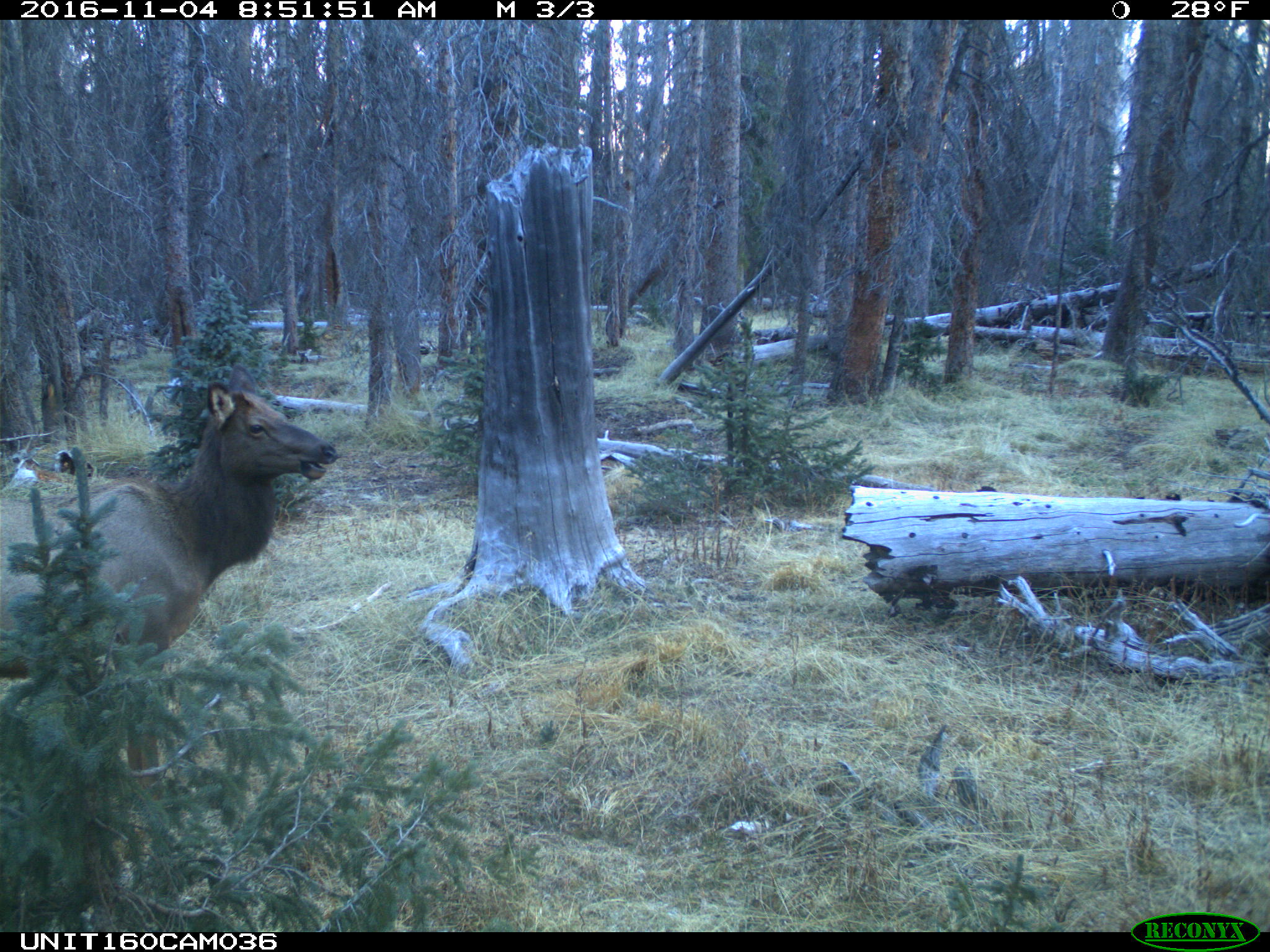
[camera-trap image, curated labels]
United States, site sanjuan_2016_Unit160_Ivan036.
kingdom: Animalia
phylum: Chordata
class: Mammalia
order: Artiodactyla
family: Cervidae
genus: Cervus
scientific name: Cervus elaphus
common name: red deer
Cervus elaphus (red deer).